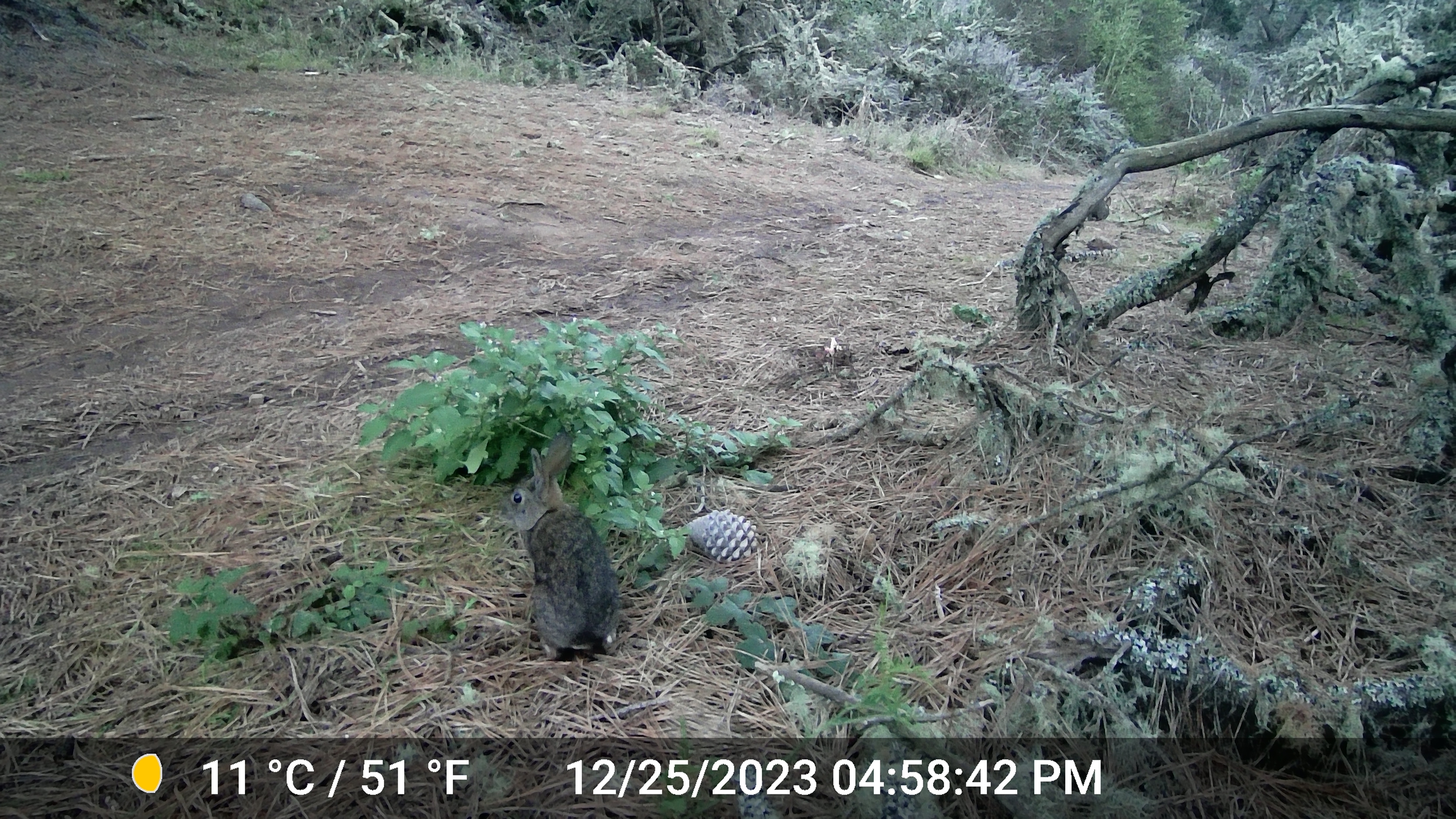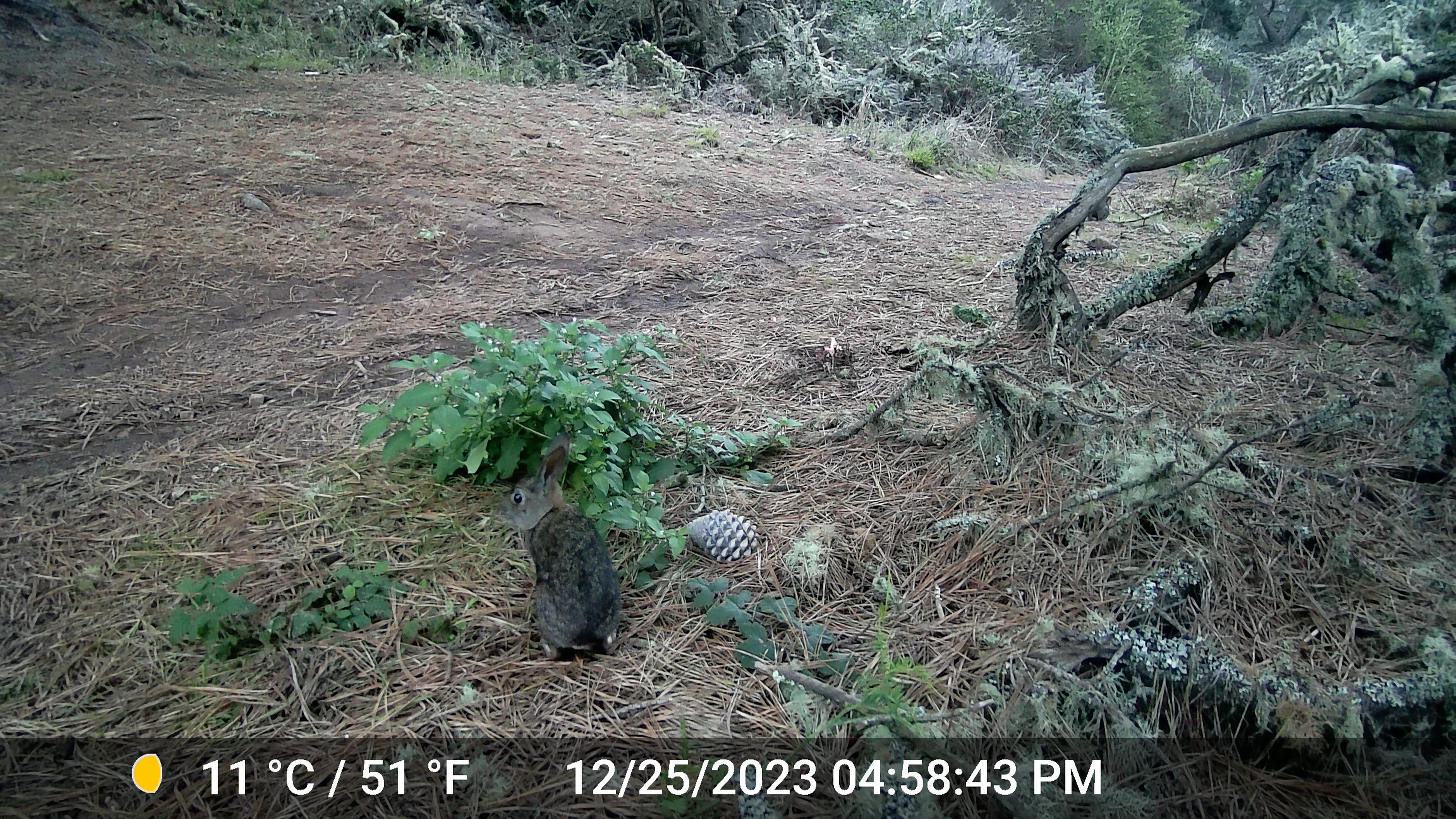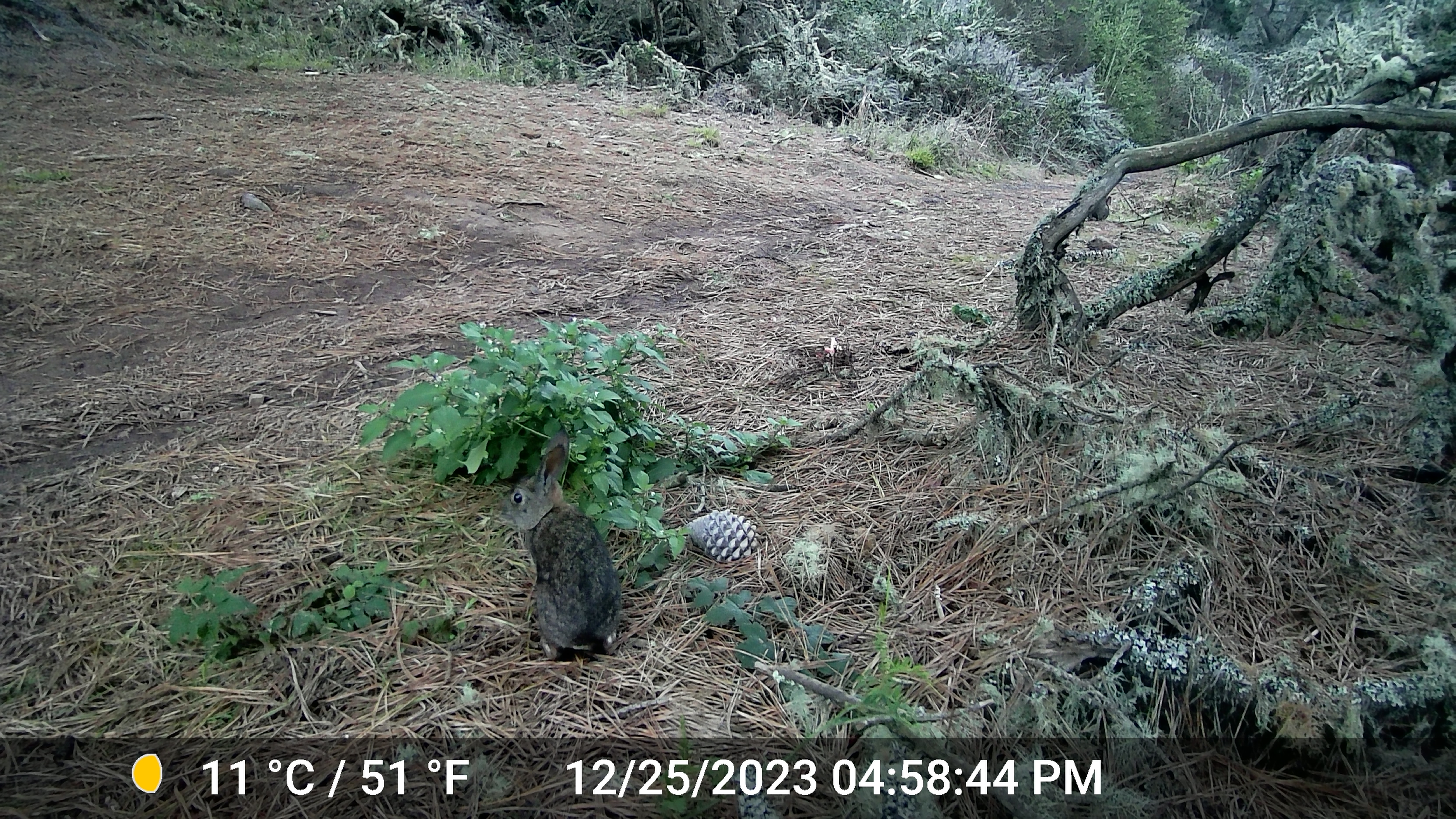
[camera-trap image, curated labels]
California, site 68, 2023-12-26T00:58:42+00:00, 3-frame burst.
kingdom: Animalia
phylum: Chordata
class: Mammalia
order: Lagomorpha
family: Leporidae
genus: Sylvilagus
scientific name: Sylvilagus bachmani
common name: brush rabbit